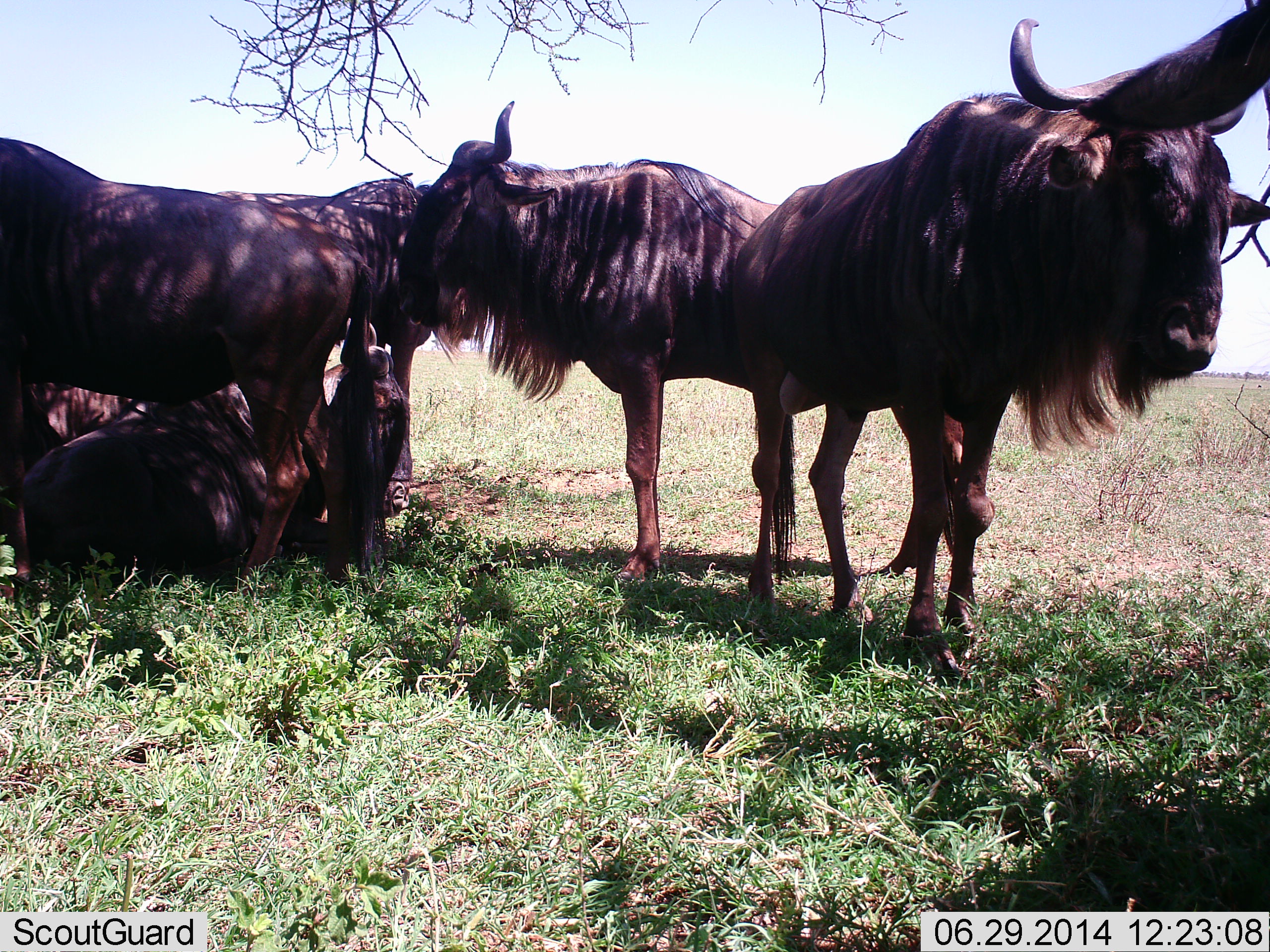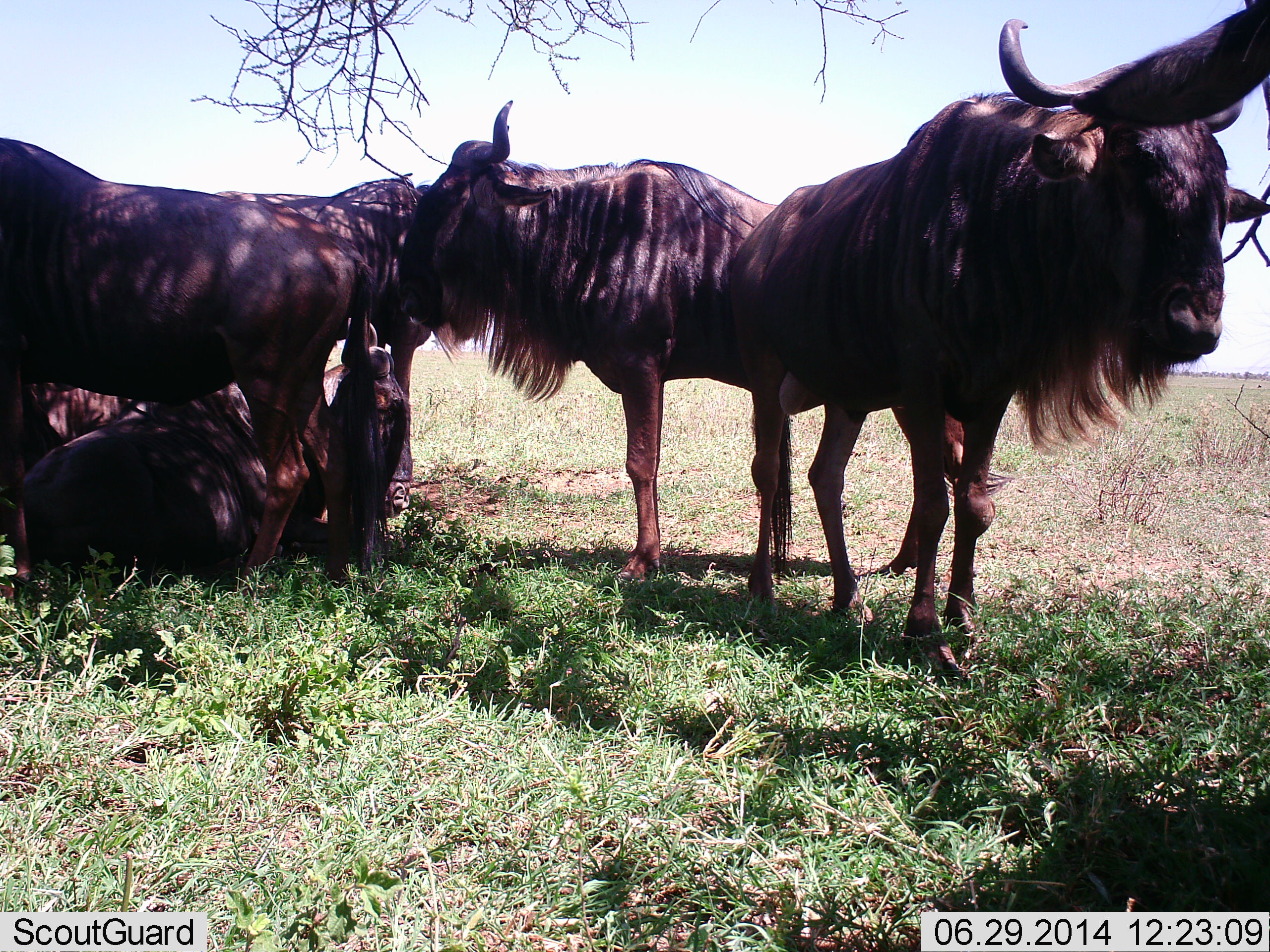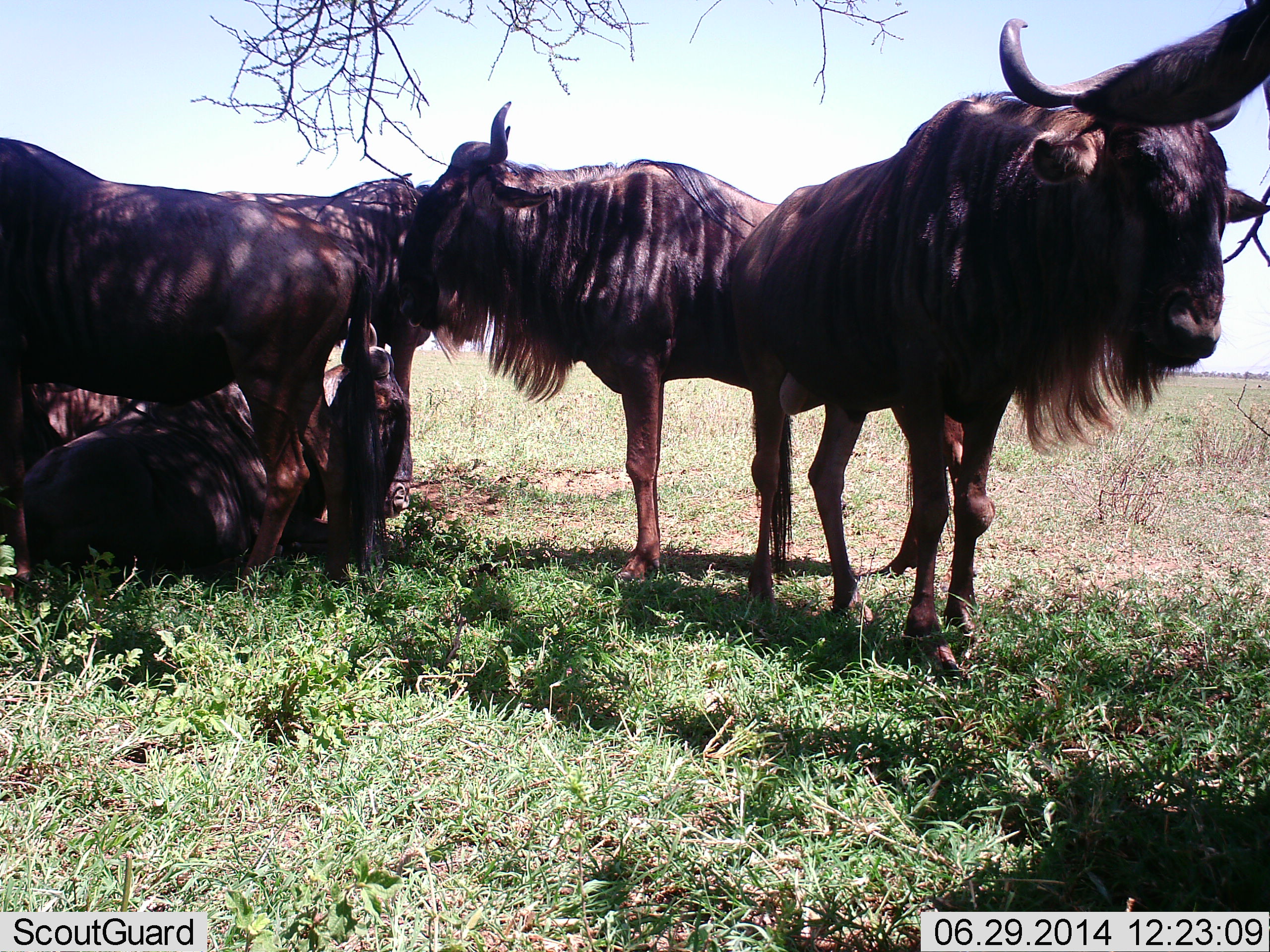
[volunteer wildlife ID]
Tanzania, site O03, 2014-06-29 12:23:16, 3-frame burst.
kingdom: Animalia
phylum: Chordata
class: Mammalia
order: Artiodactyla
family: Bovidae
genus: Connochaetes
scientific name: Connochaetes taurinus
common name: blue wildebeest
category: wildebeest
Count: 5.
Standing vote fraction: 94%.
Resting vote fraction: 85%.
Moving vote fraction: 3%.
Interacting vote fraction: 12%.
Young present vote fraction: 3%.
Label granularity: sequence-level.